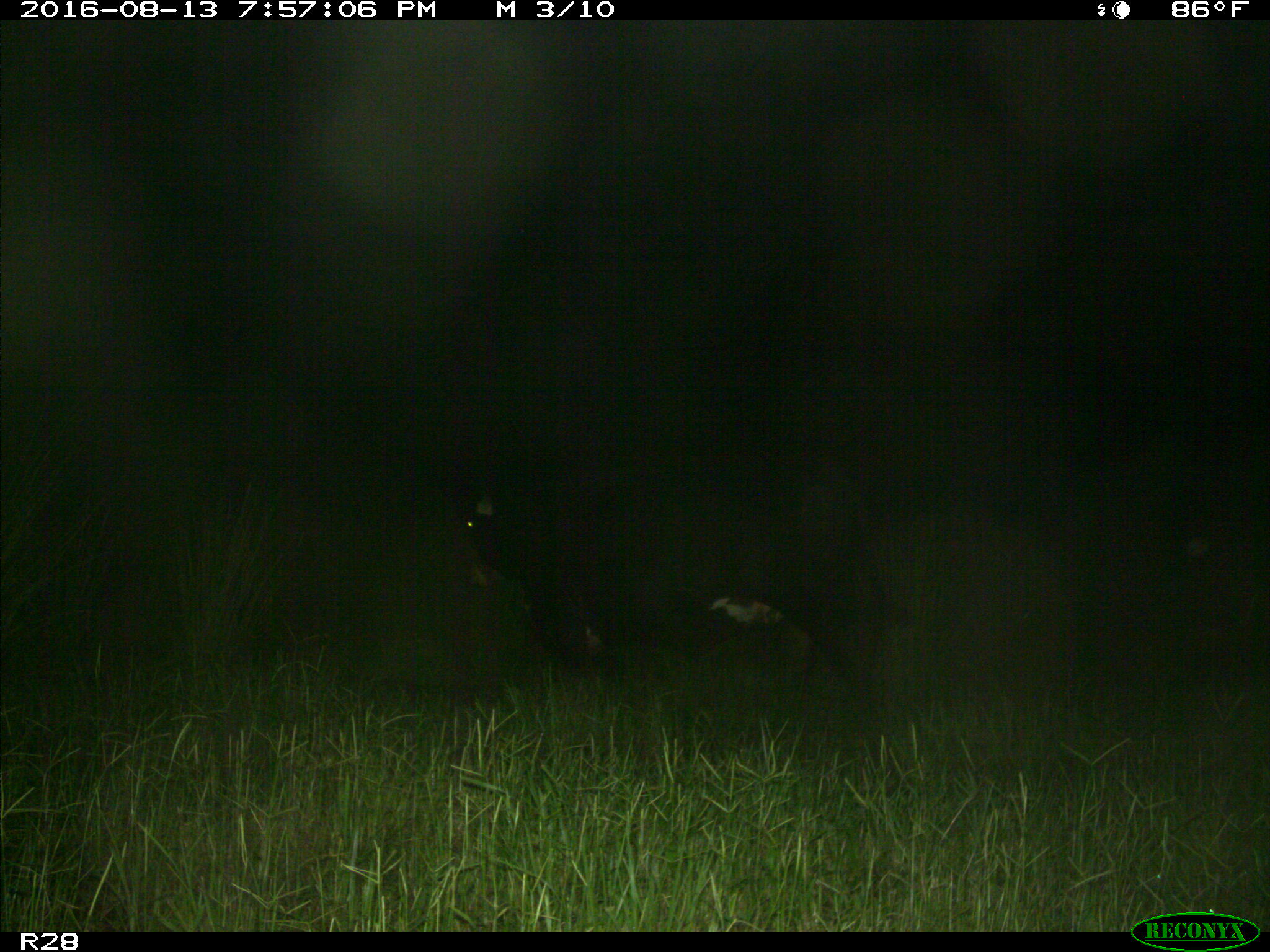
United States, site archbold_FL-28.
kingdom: Animalia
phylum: Chordata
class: Mammalia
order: Artiodactyla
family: Bovidae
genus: Bos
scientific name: Bos taurus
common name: domestic cow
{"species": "Bos taurus (domestic cow)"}